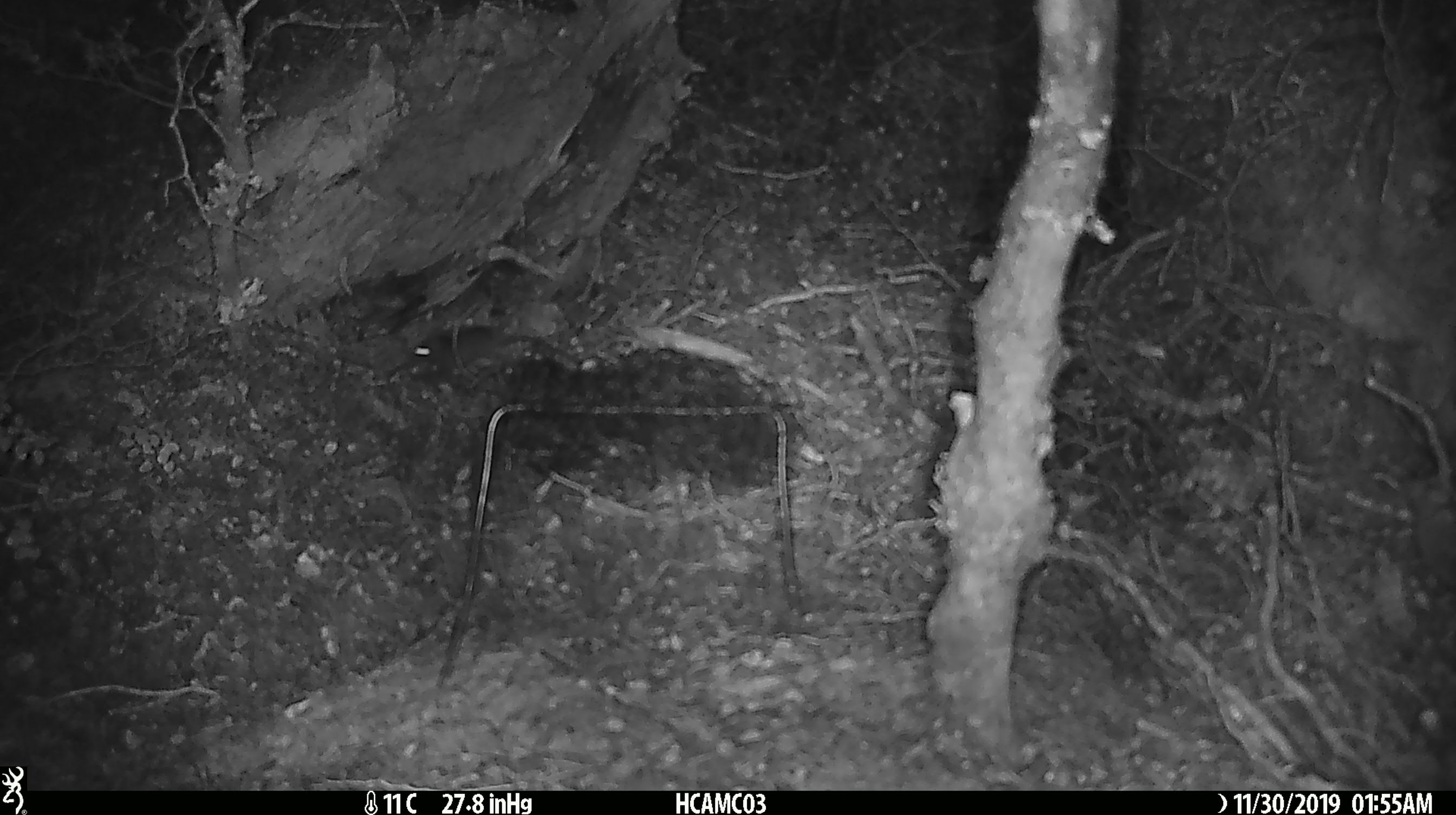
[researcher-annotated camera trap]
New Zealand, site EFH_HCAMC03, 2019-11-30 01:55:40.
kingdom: Animalia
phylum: Chordata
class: Mammalia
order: Rodentia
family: Muridae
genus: Mus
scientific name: Mus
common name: mouse